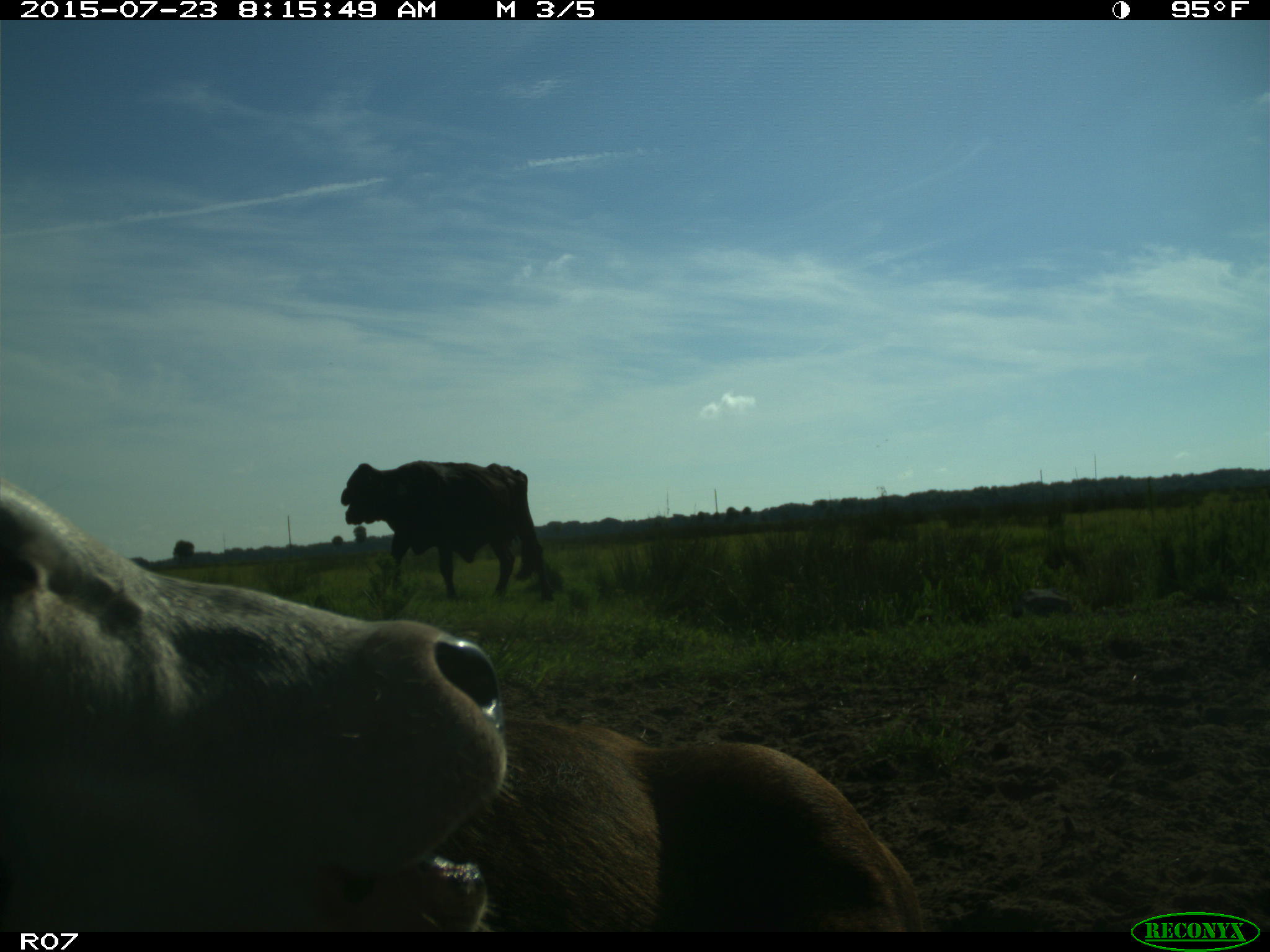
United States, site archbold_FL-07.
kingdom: Animalia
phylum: Chordata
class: Mammalia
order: Artiodactyla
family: Bovidae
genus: Bos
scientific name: Bos taurus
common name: domestic cow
Bos taurus (domestic cow).